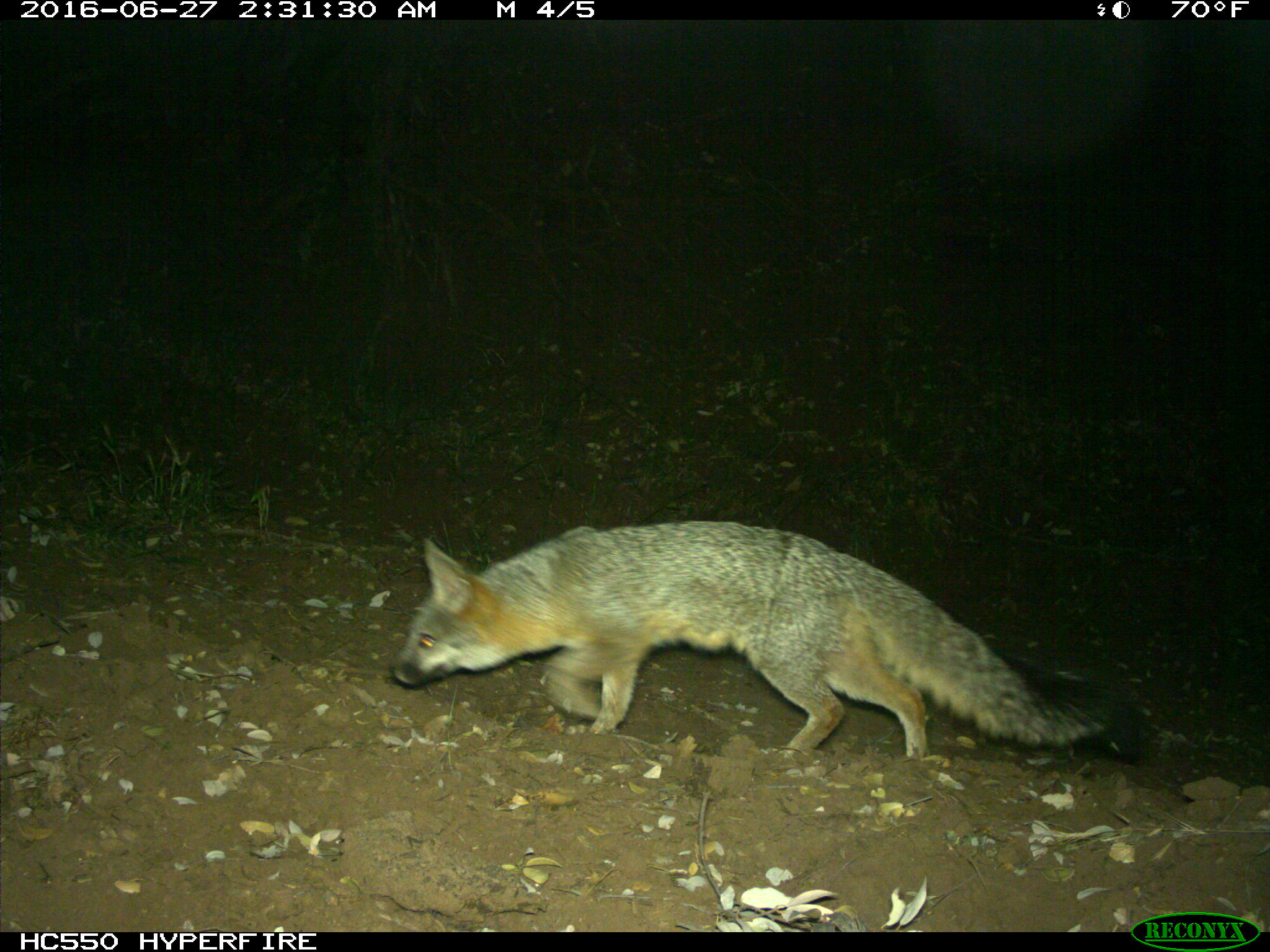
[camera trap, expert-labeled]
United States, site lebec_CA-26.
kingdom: Animalia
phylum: Chordata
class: Mammalia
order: Carnivora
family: Canidae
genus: Urocyon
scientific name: Urocyon cinereoargenteus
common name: gray fox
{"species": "Urocyon cinereoargenteus (gray fox)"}